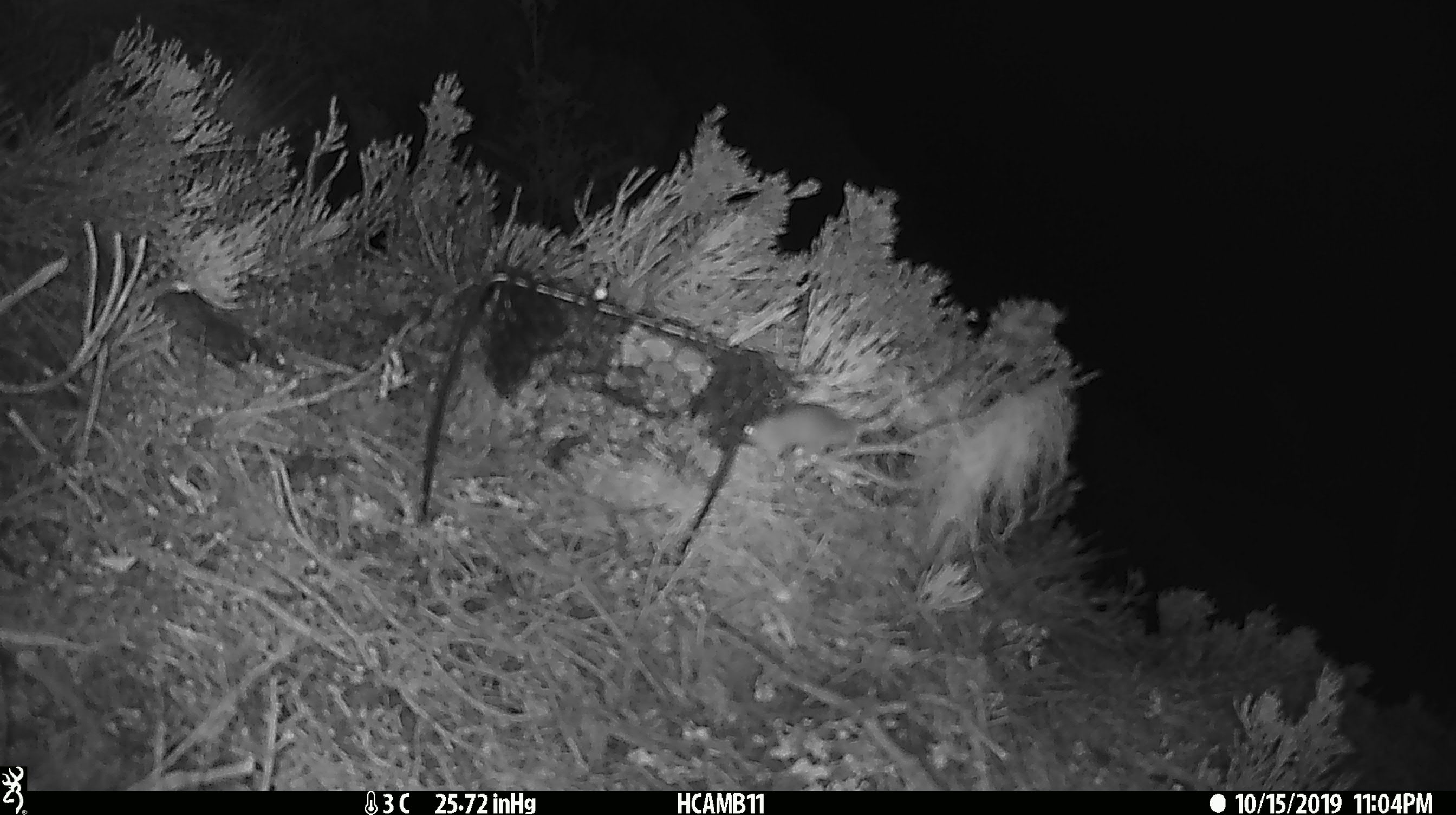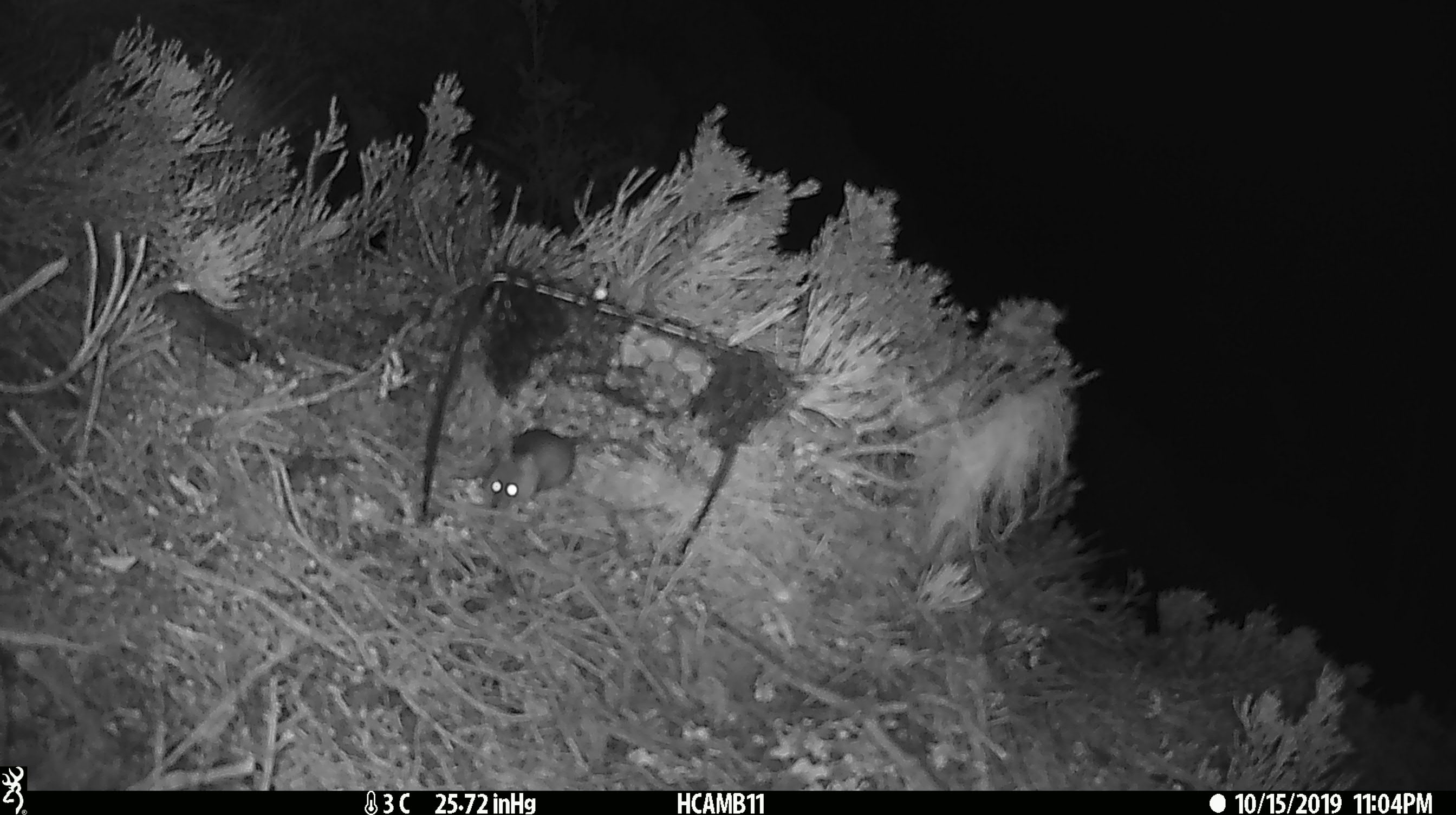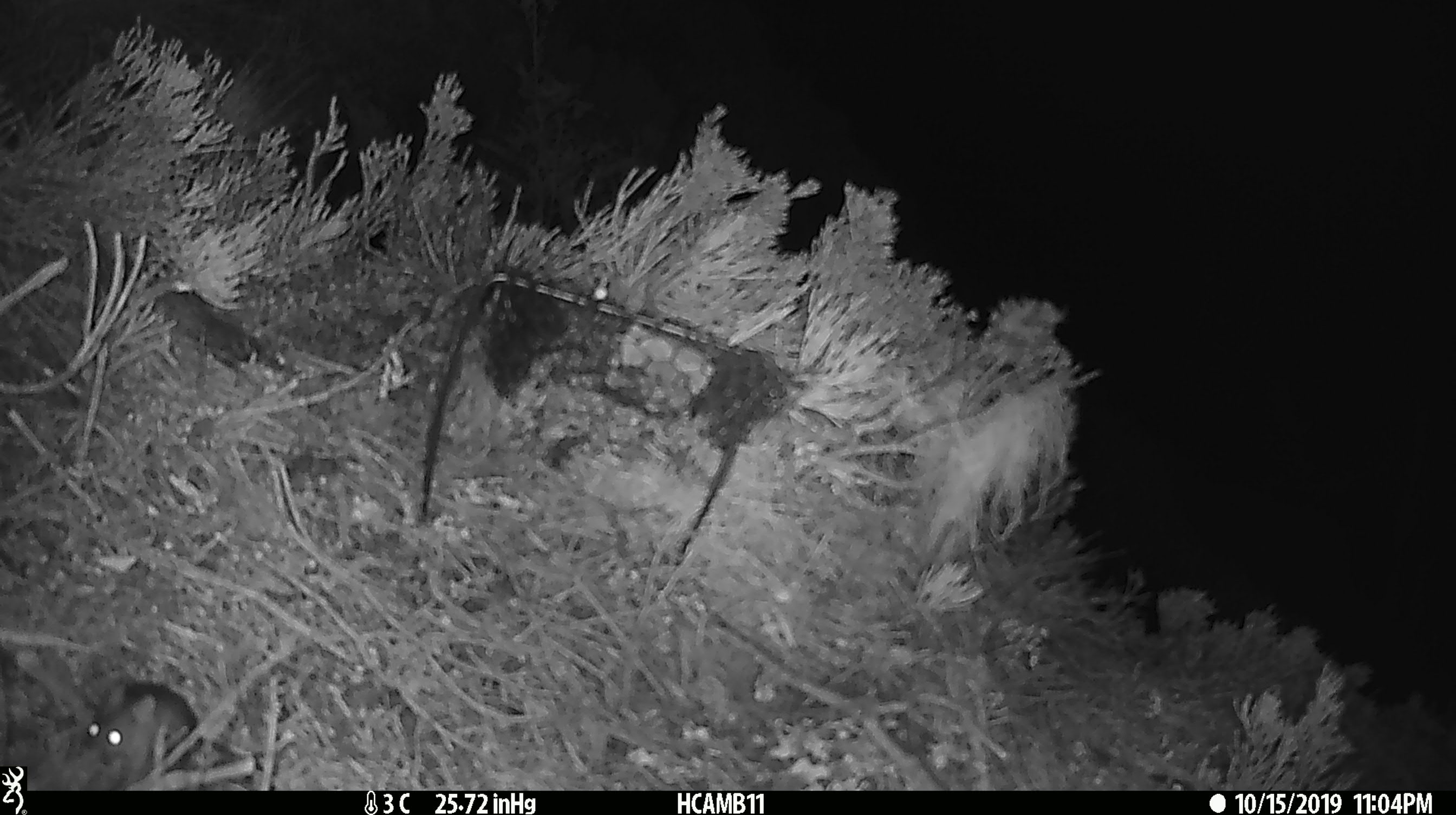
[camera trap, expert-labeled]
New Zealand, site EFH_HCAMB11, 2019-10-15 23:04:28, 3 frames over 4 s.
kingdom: Animalia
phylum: Chordata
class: Mammalia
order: Rodentia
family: Muridae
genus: Mus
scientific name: Mus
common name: mouse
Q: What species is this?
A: Mouse (Mus).